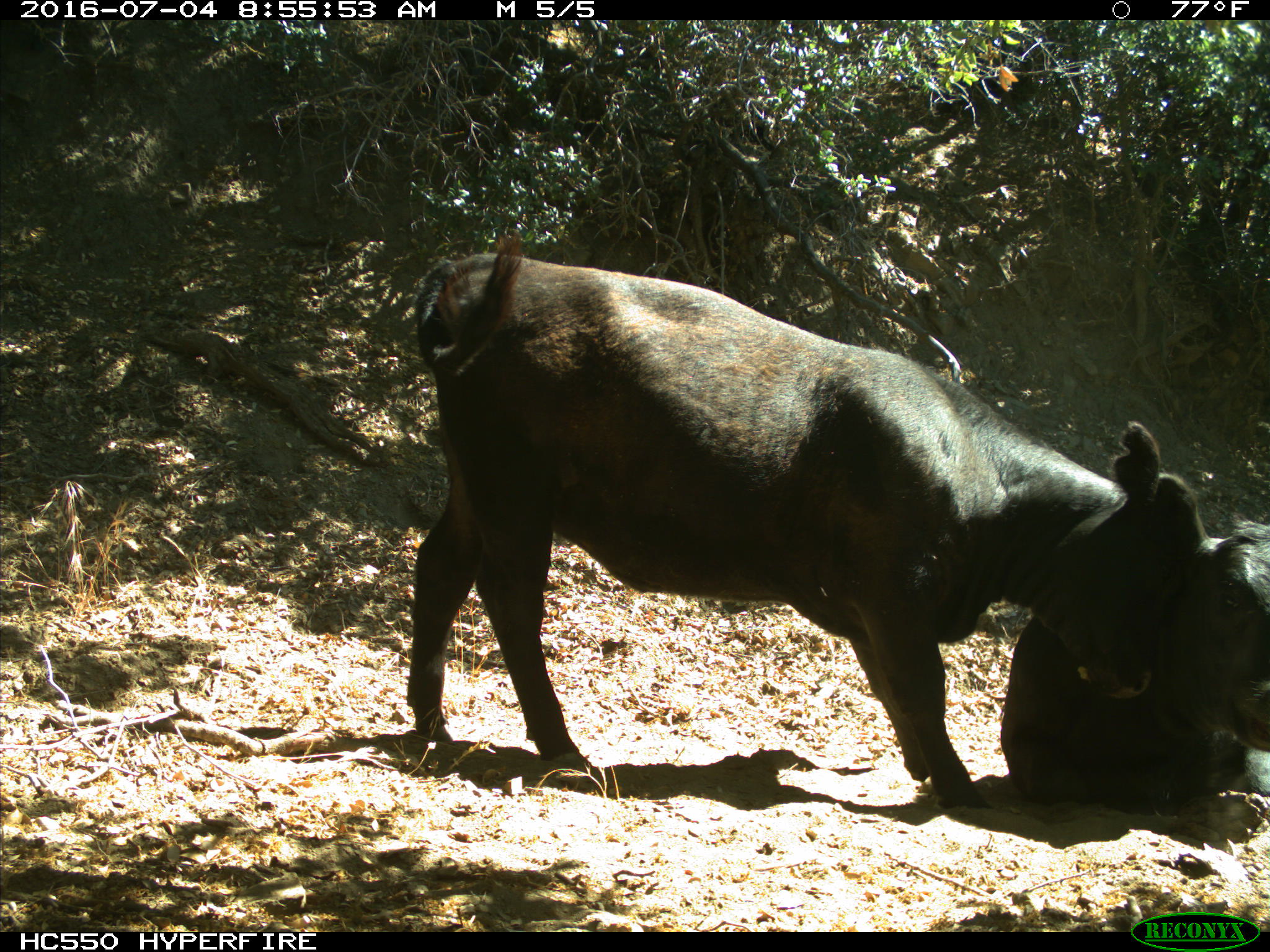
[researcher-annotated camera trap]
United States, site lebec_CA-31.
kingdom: Animalia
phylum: Chordata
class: Mammalia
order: Artiodactyla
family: Bovidae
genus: Bos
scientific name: Bos taurus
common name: domestic cow